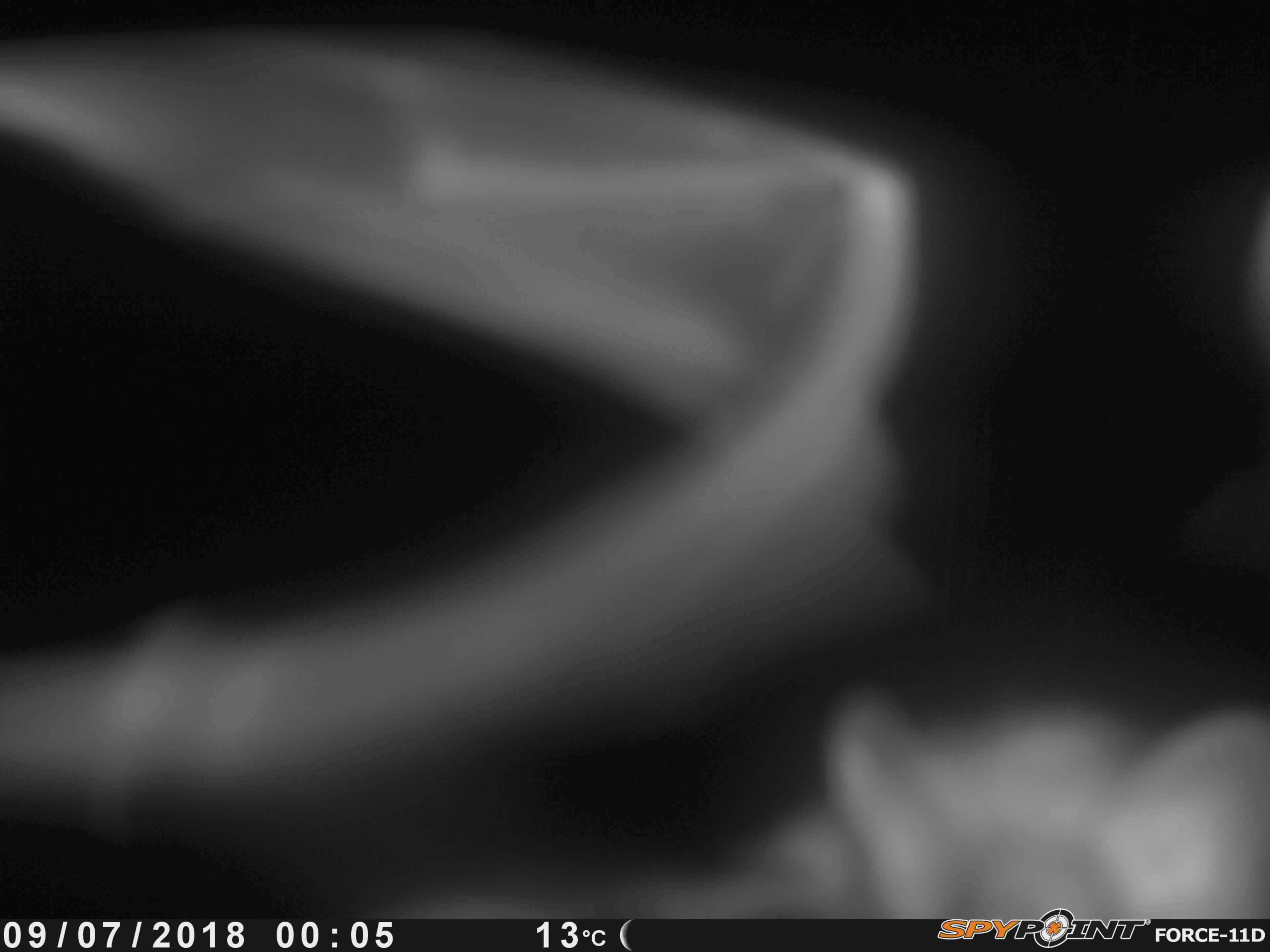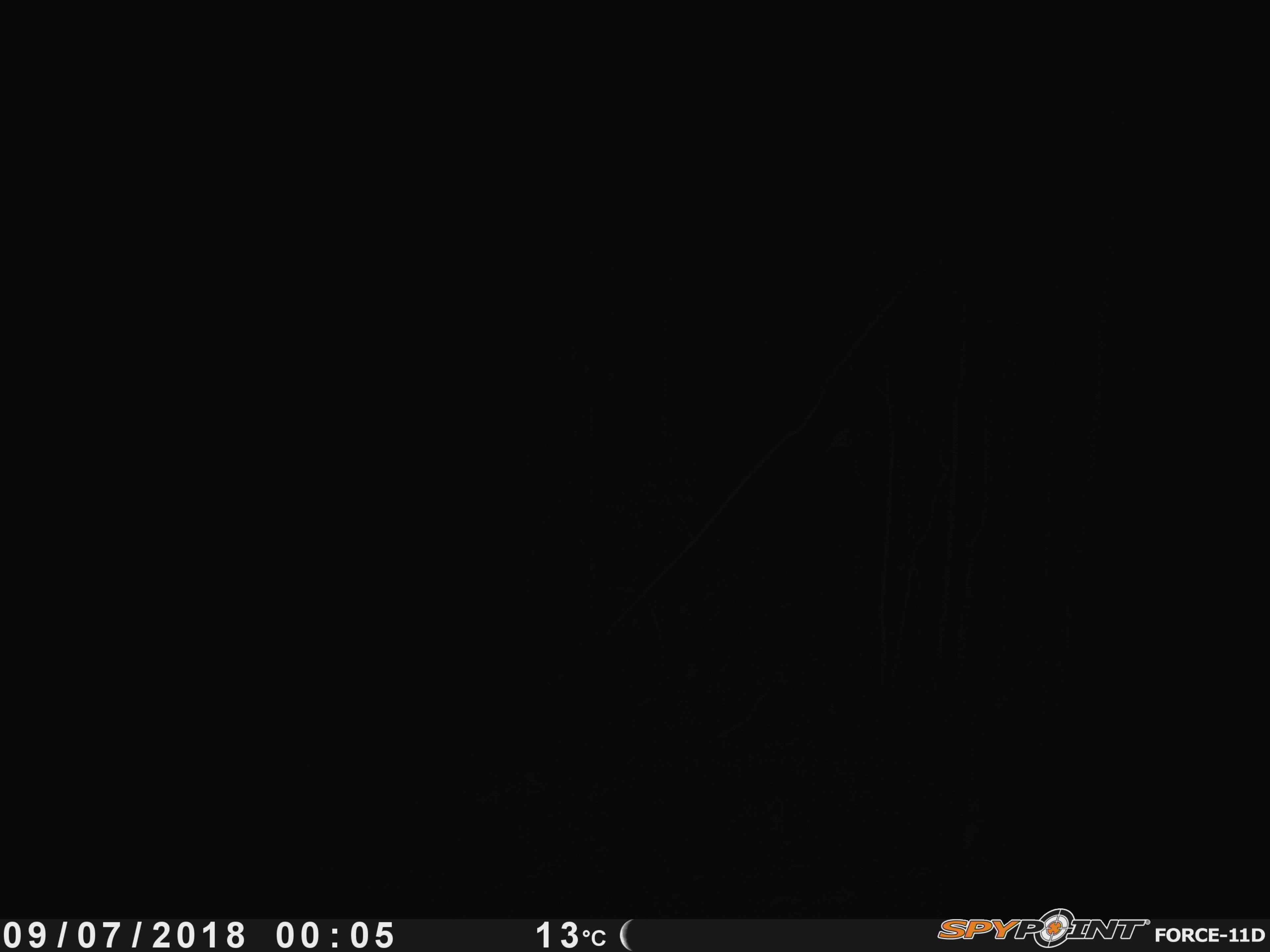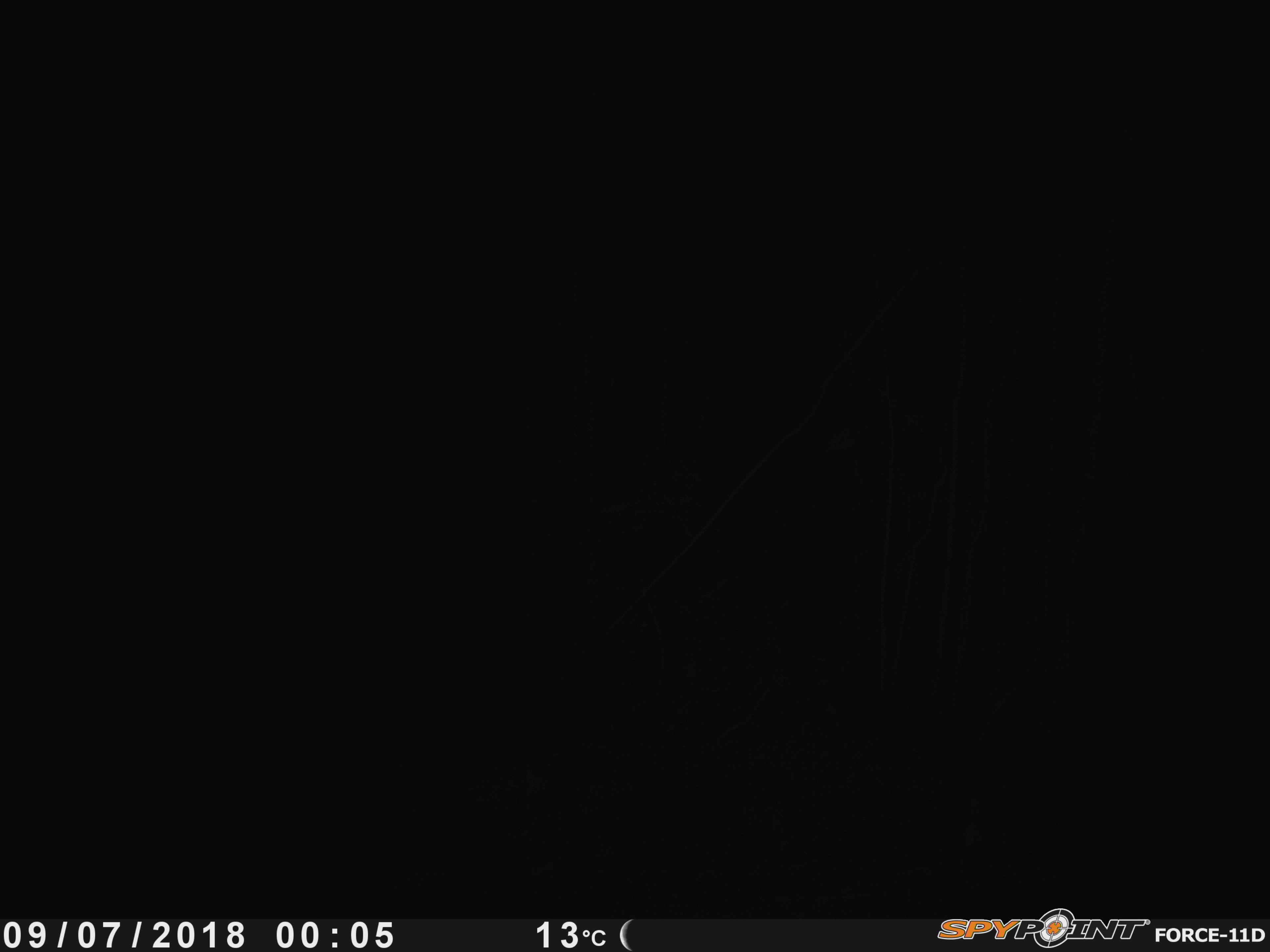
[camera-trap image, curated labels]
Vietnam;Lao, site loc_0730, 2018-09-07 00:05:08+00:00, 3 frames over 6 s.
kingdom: Animalia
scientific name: Animalia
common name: animal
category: unidentified animal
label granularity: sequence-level